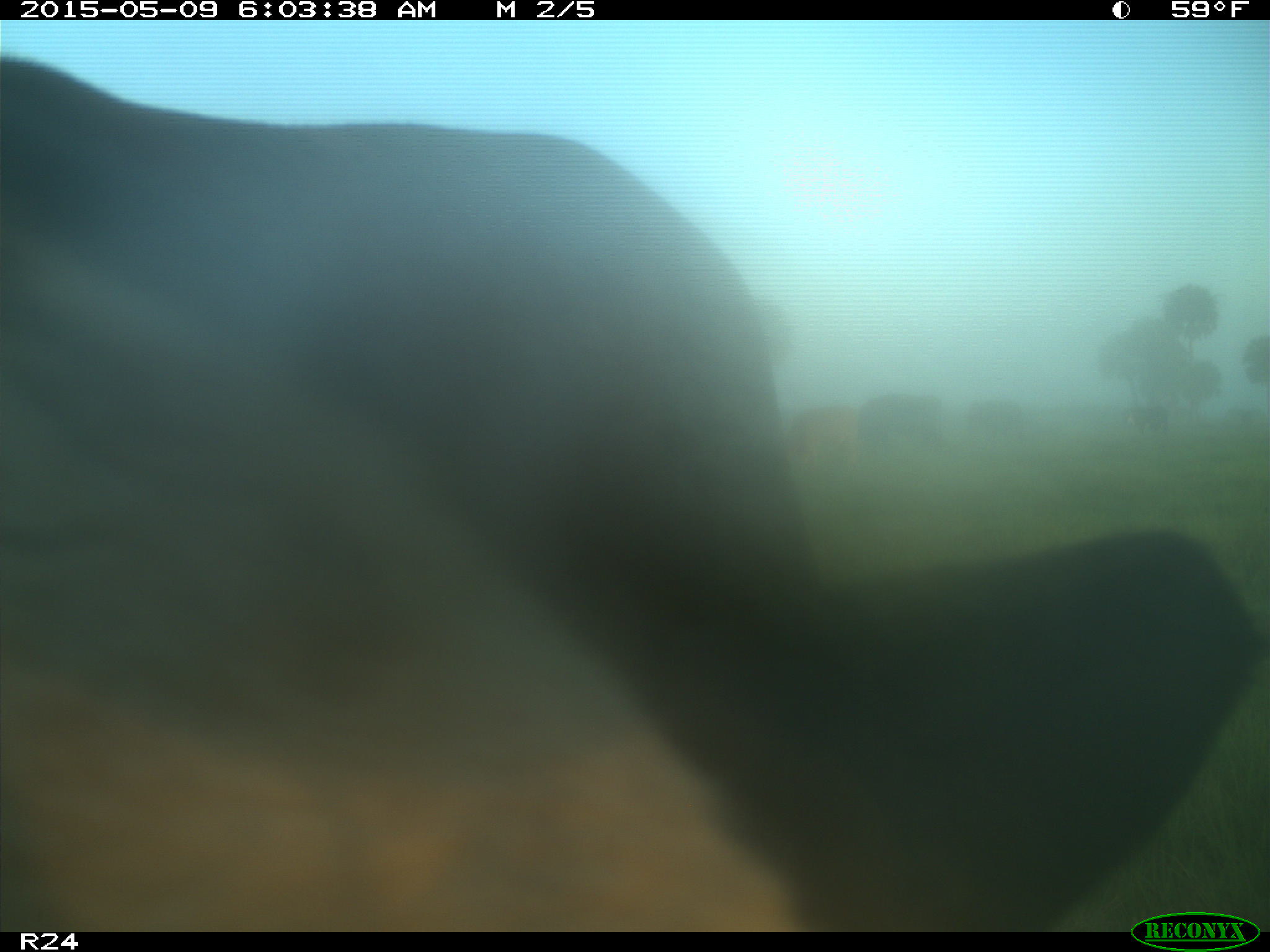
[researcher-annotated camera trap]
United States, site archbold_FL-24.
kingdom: Animalia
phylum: Chordata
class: Mammalia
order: Artiodactyla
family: Bovidae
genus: Bos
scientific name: Bos taurus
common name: domestic cow